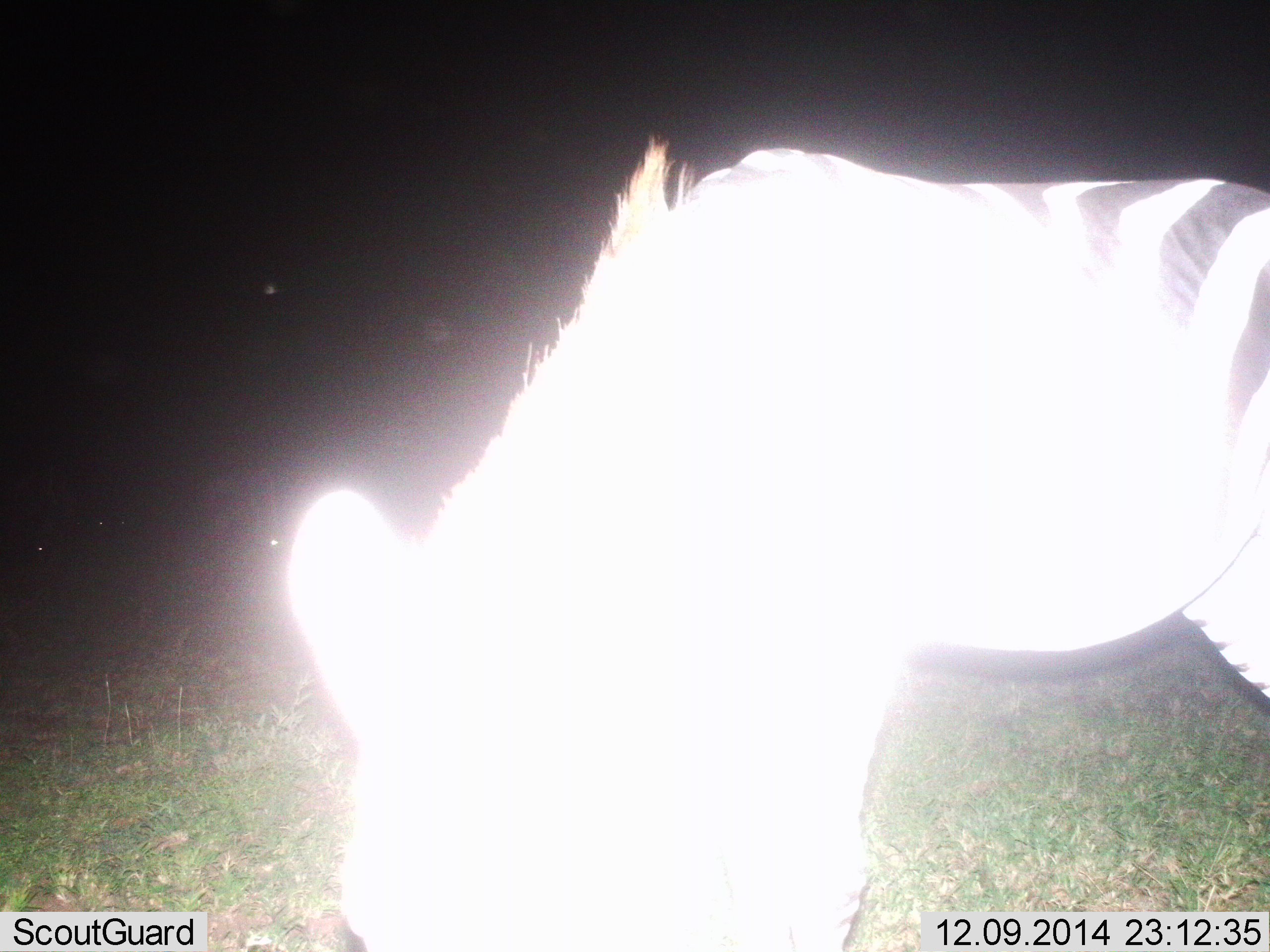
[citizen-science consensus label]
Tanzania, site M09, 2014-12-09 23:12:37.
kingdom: Animalia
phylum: Chordata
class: Mammalia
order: Perissodactyla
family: Equidae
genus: Equus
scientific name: Equus quagga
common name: plains zebra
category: zebra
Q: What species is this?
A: Zebra (plains zebra) (Equus quagga).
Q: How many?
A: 1.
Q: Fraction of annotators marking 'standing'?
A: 36%.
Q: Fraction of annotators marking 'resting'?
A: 0%.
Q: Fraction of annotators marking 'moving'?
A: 0%.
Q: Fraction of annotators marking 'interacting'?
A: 0%.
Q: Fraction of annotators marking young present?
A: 0%.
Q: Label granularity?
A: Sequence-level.